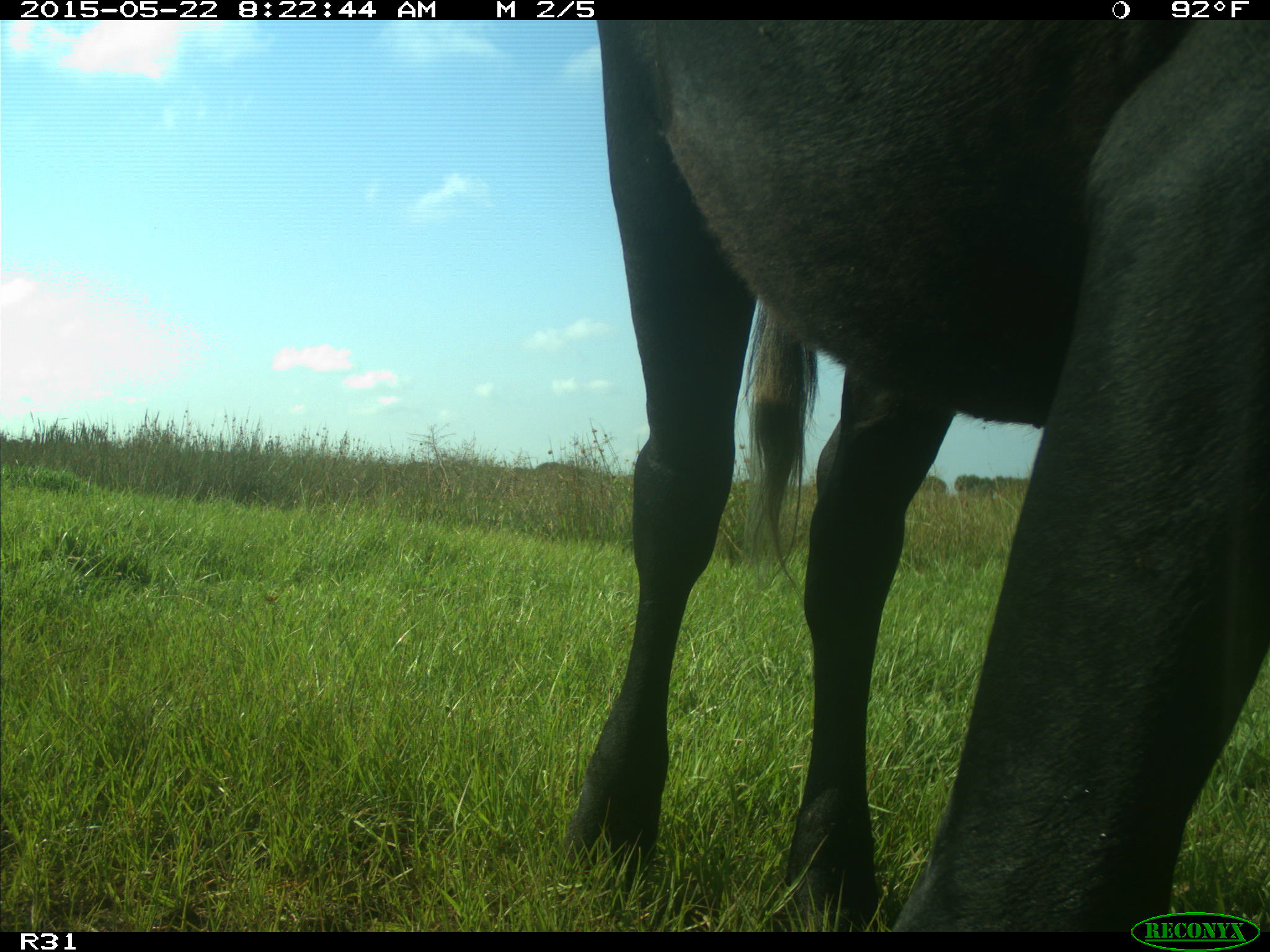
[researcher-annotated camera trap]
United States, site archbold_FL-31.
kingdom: Animalia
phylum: Chordata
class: Mammalia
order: Artiodactyla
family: Bovidae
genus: Bos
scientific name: Bos taurus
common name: domestic cow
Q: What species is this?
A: Bos taurus (domestic cow).